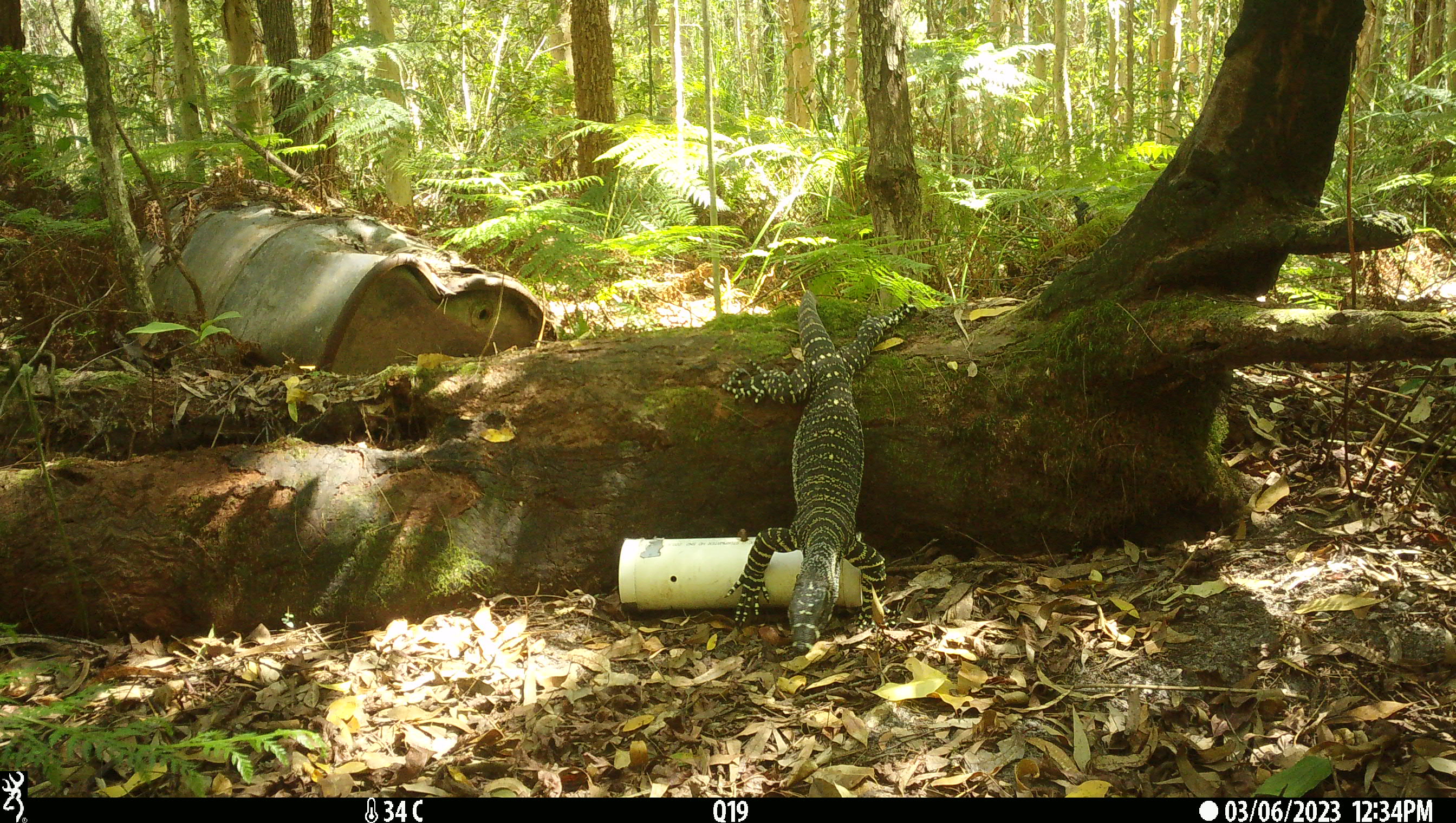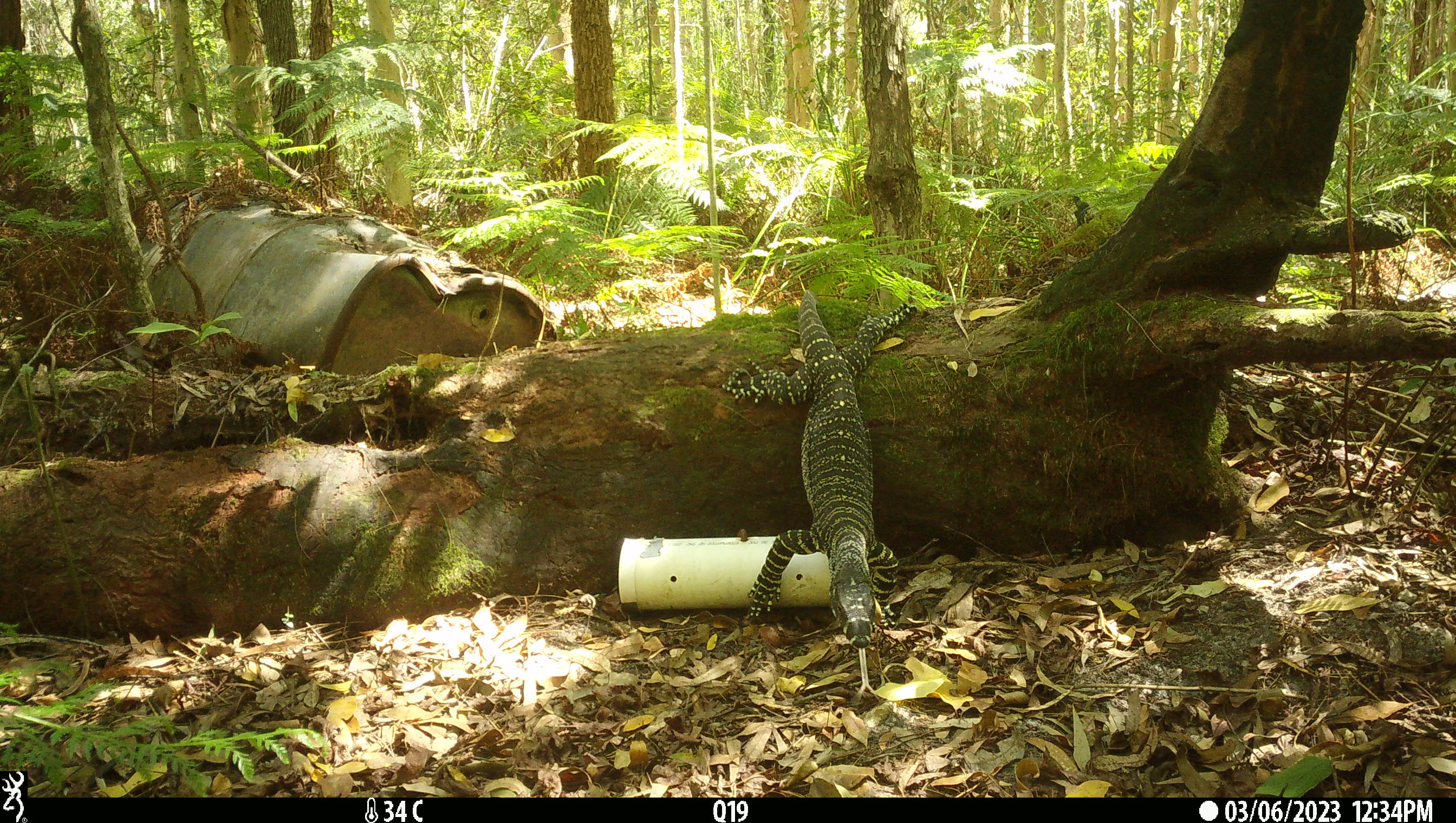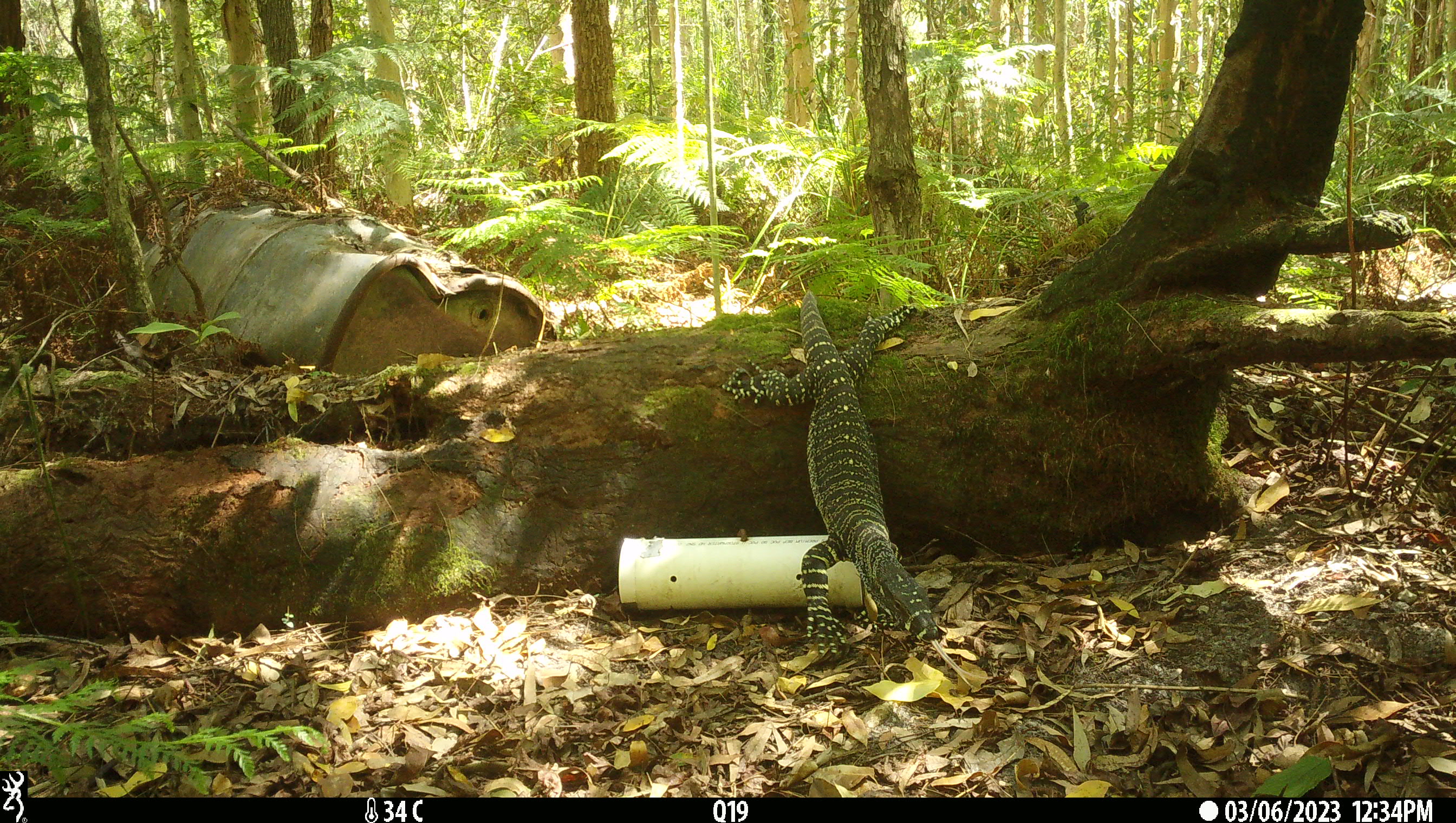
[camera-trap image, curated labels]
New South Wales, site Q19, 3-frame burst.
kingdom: Animalia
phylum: Chordata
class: Reptilia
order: Squamata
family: Varanidae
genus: Varanus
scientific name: Varanus varius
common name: lace monitor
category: goanna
Goanna (lace monitor) (Varanus varius).